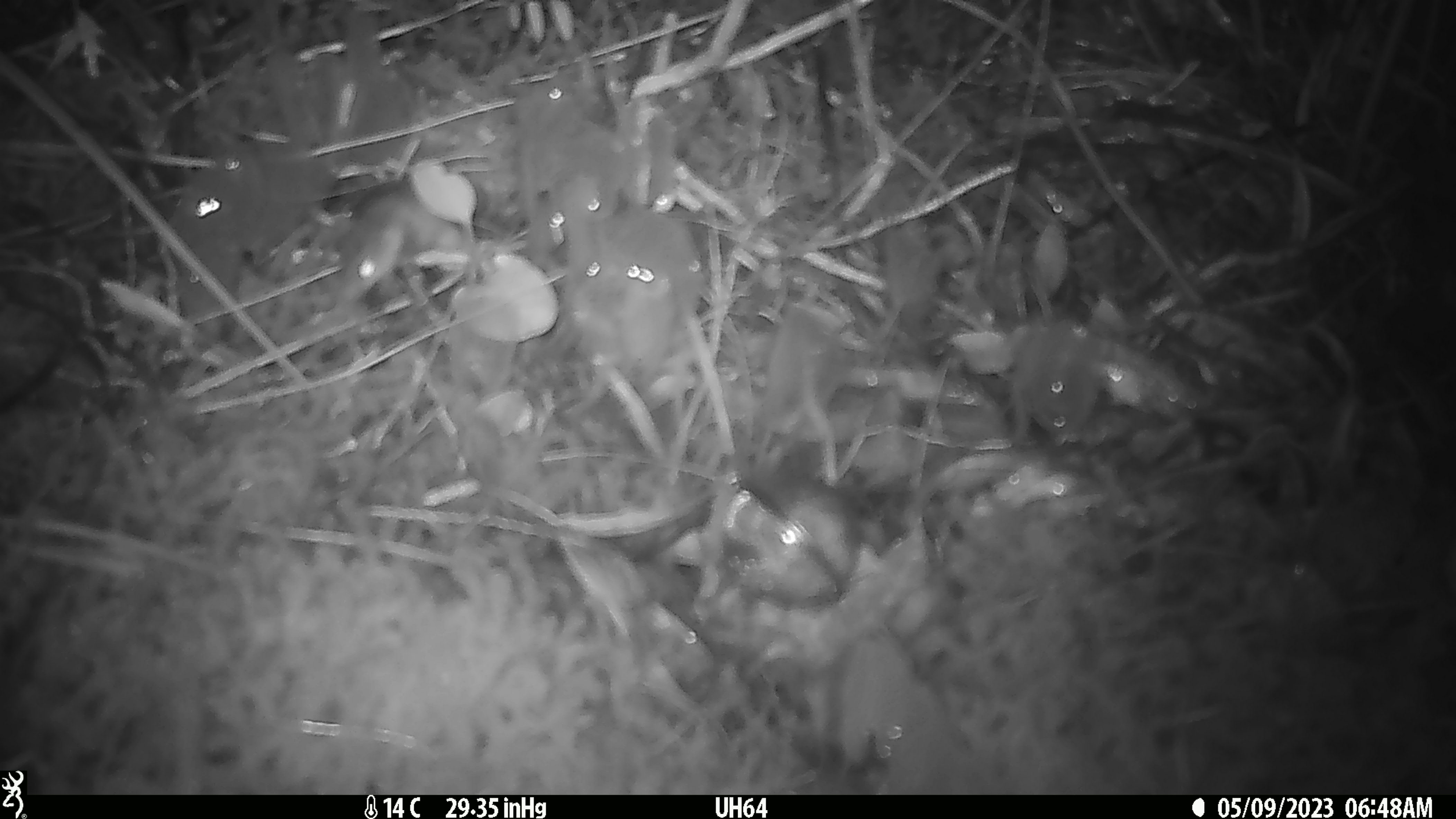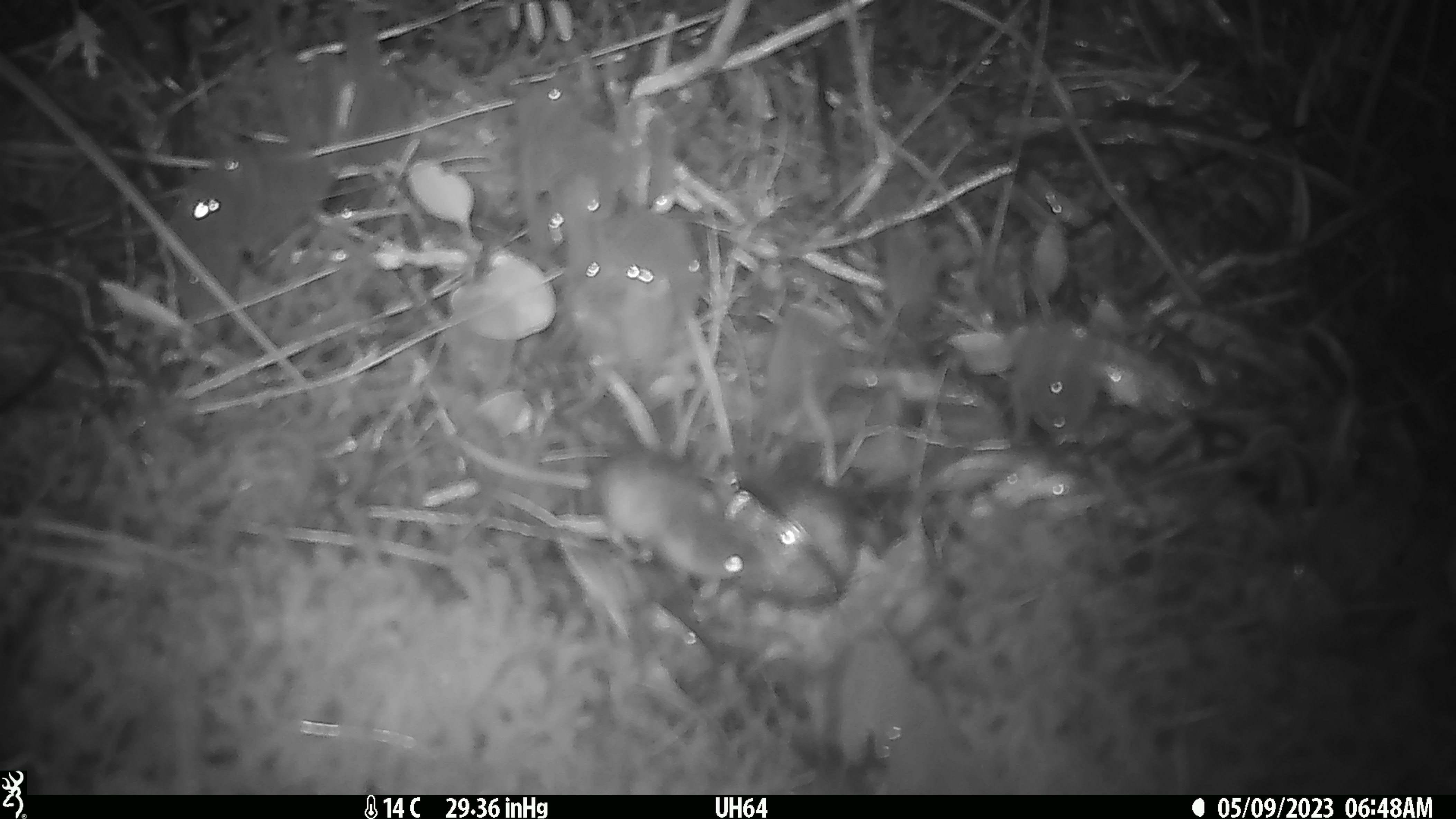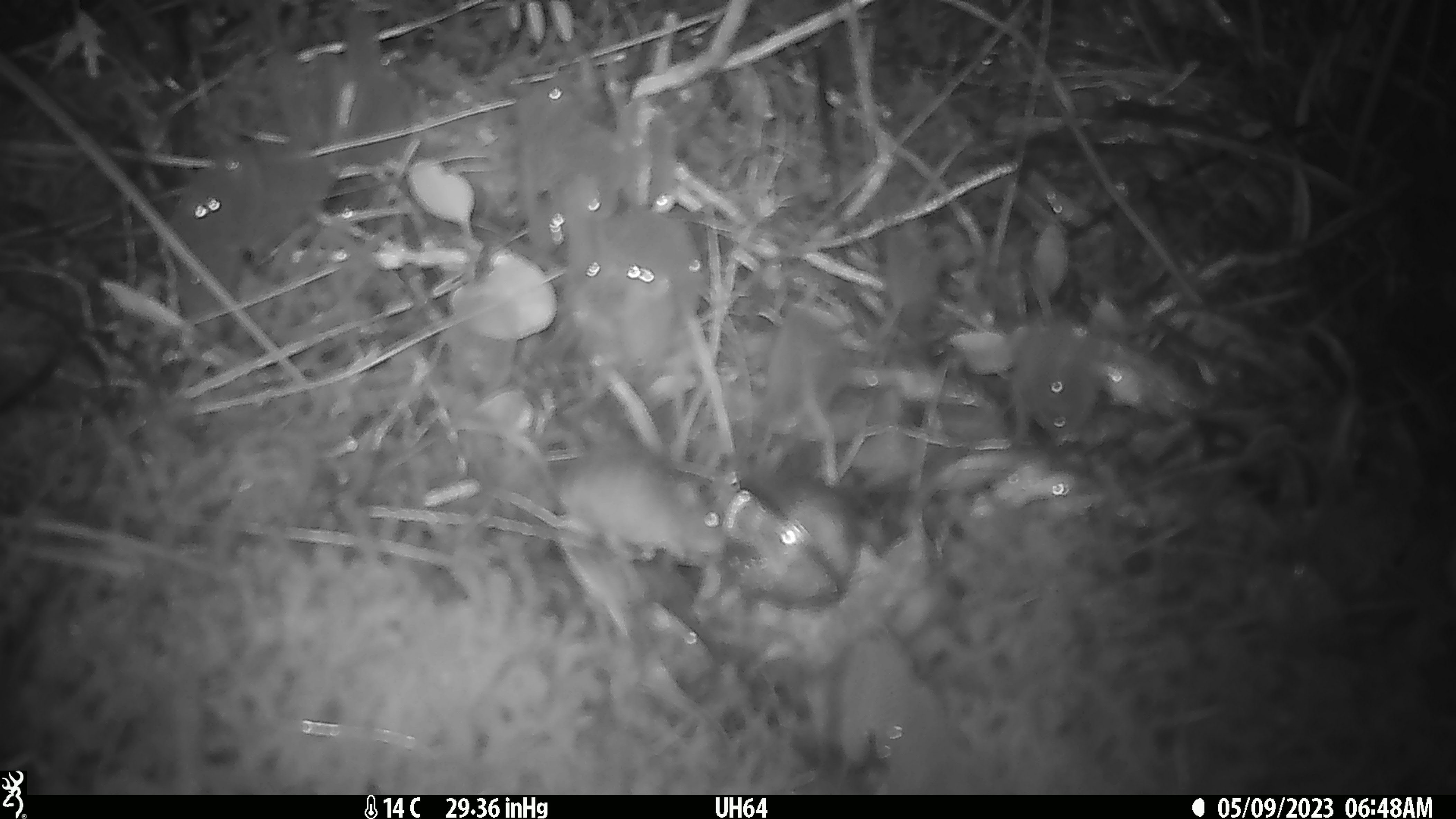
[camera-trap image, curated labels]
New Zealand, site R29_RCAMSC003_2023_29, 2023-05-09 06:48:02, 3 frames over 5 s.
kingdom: Animalia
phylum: Chordata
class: Mammalia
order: Rodentia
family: Muridae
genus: Mus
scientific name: Mus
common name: mouse